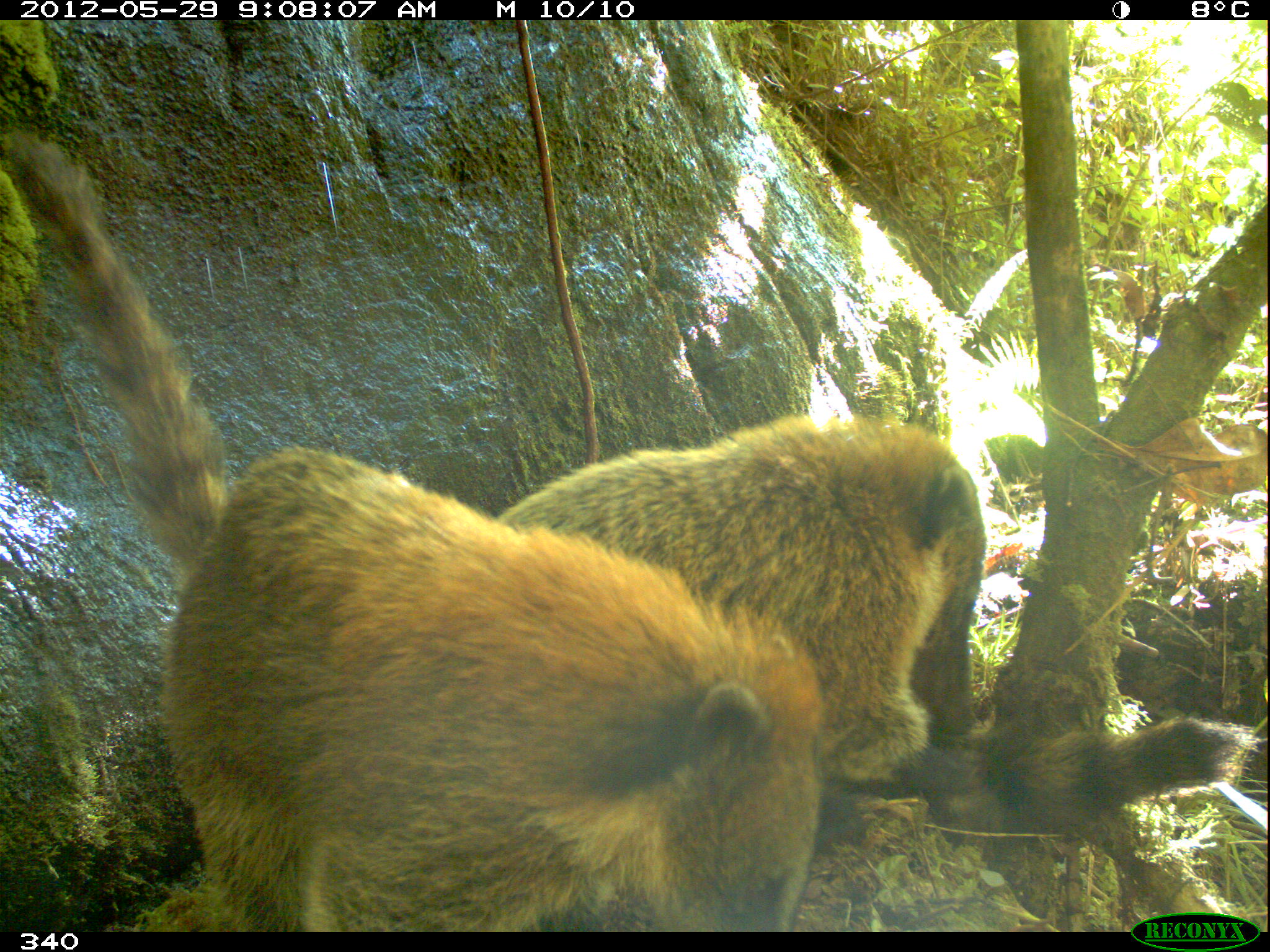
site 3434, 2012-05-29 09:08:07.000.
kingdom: Animalia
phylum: Chordata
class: Mammalia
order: Carnivora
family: Procyonidae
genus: Nasua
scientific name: Nasua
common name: coatis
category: unknown coati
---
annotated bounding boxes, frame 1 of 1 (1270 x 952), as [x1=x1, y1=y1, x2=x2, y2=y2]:
unknown coati: [x1=0, y1=127, x2=828, y2=930]; [x1=493, y1=420, x2=1259, y2=819]